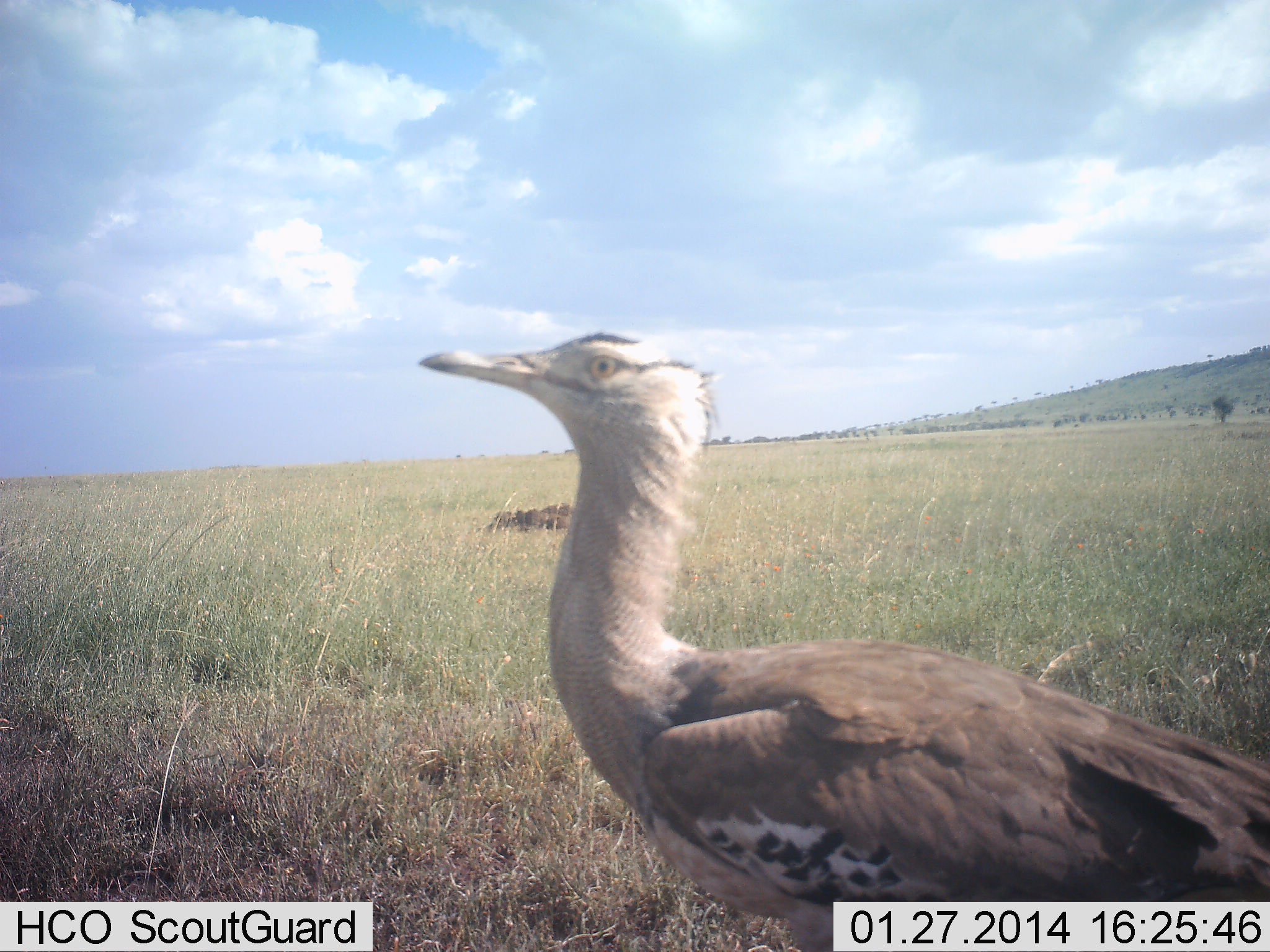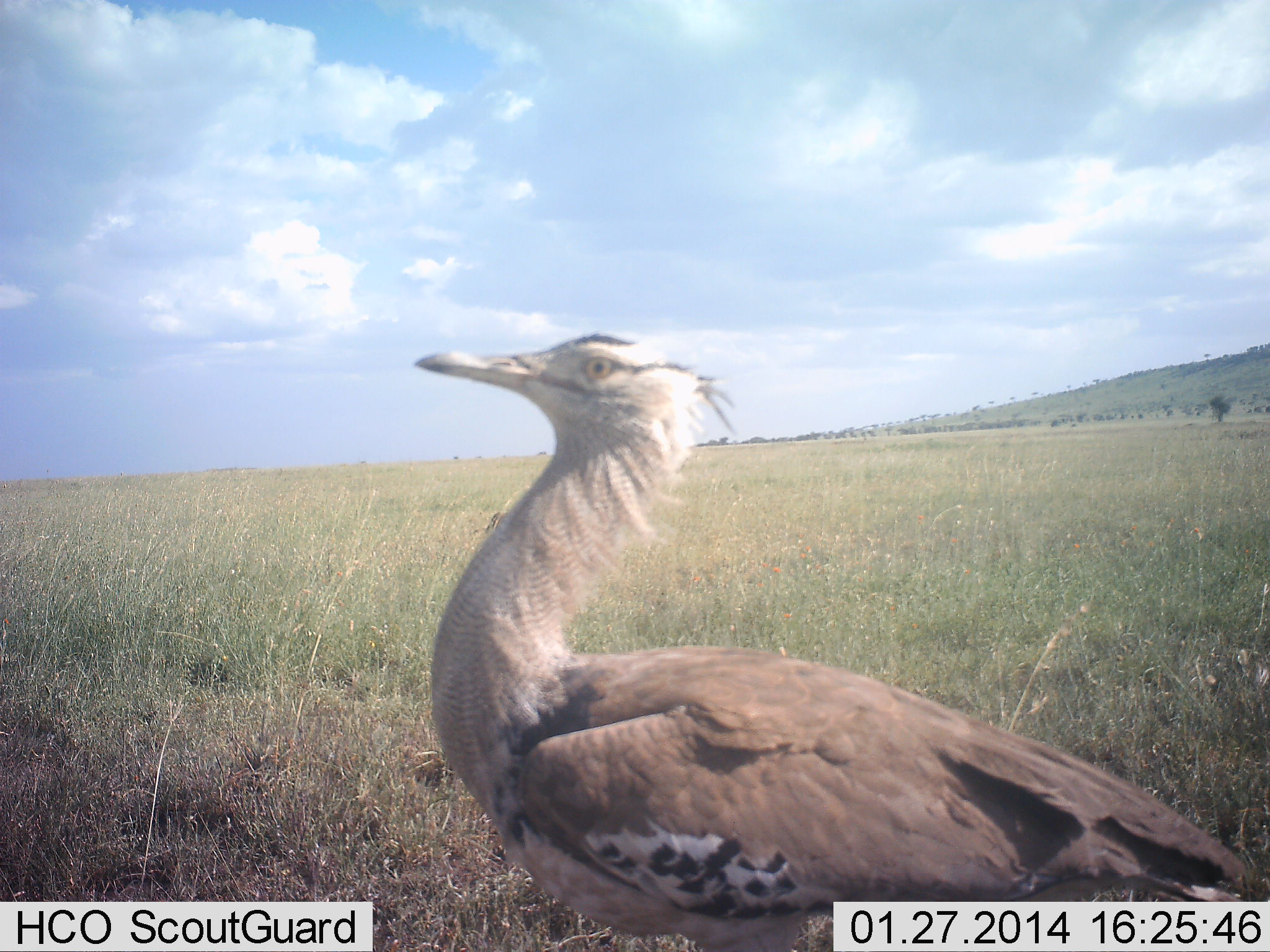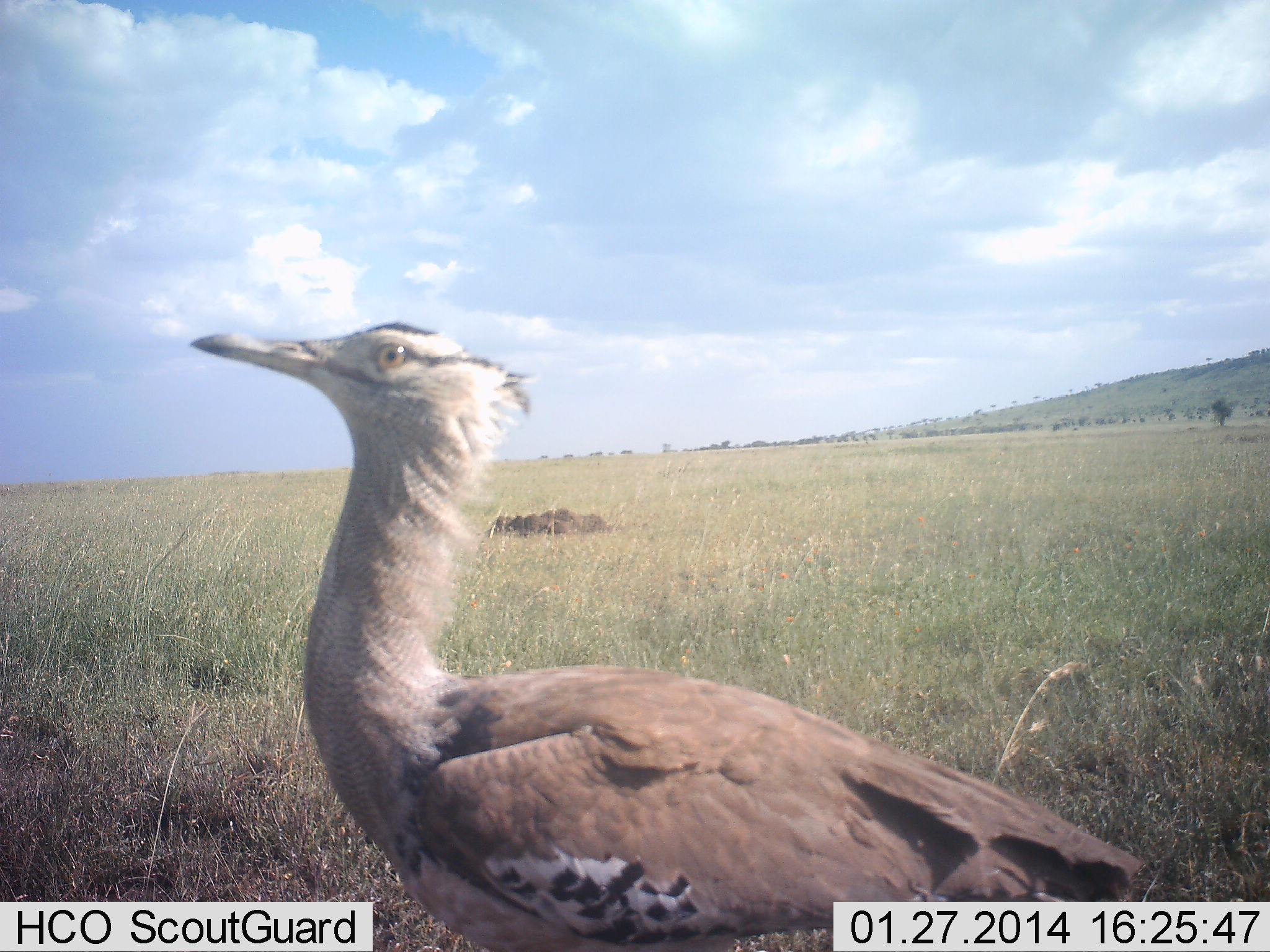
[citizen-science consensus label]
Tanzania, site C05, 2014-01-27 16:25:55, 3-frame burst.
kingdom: Animalia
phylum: Chordata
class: Aves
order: Otidiformes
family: Otididae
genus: Ardeotis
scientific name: Ardeotis kori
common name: kori bustard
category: koribustard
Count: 1.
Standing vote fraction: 30%.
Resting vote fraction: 0%.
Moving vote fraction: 70%.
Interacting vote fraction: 0%.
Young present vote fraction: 0%.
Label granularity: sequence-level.